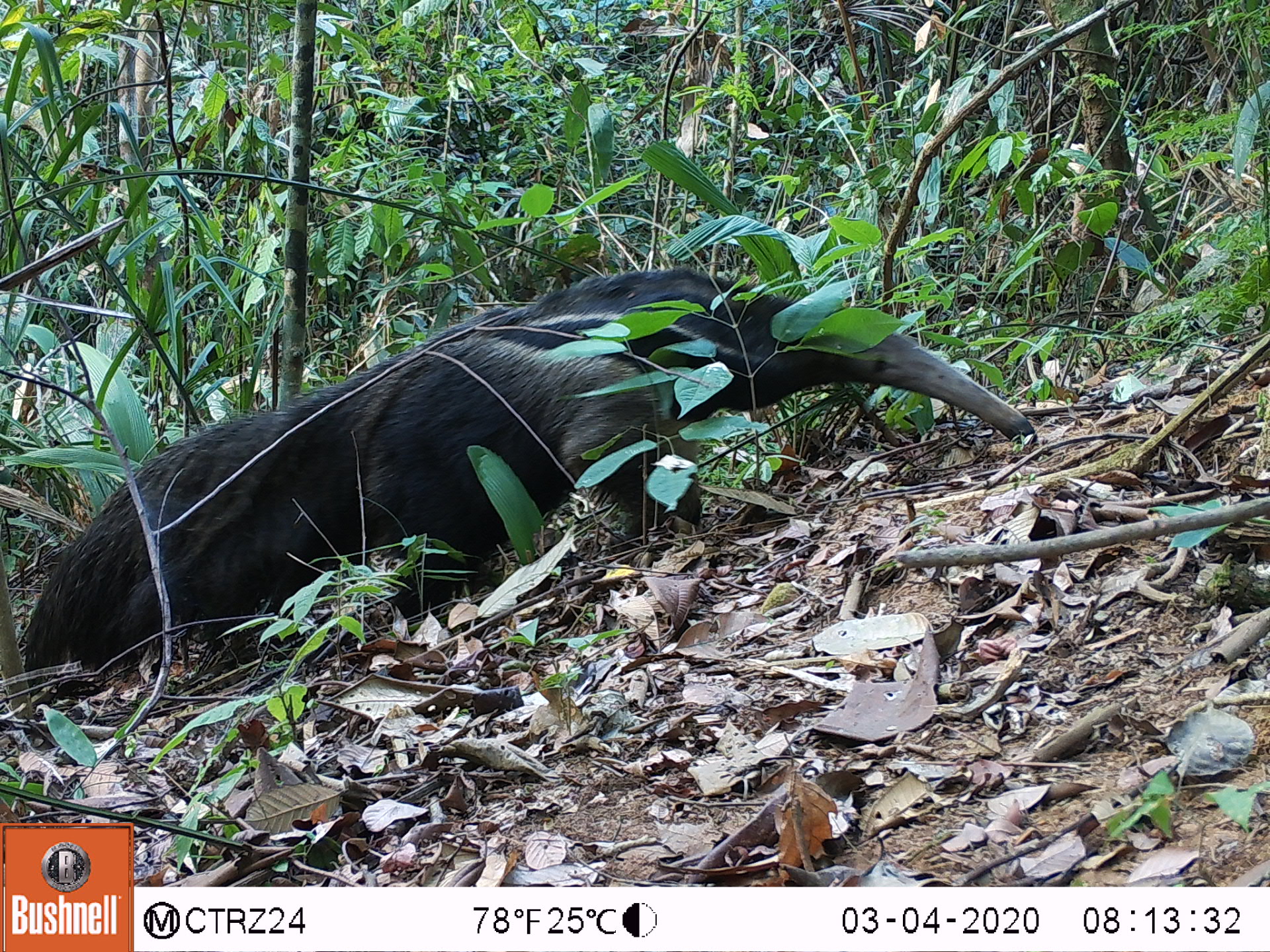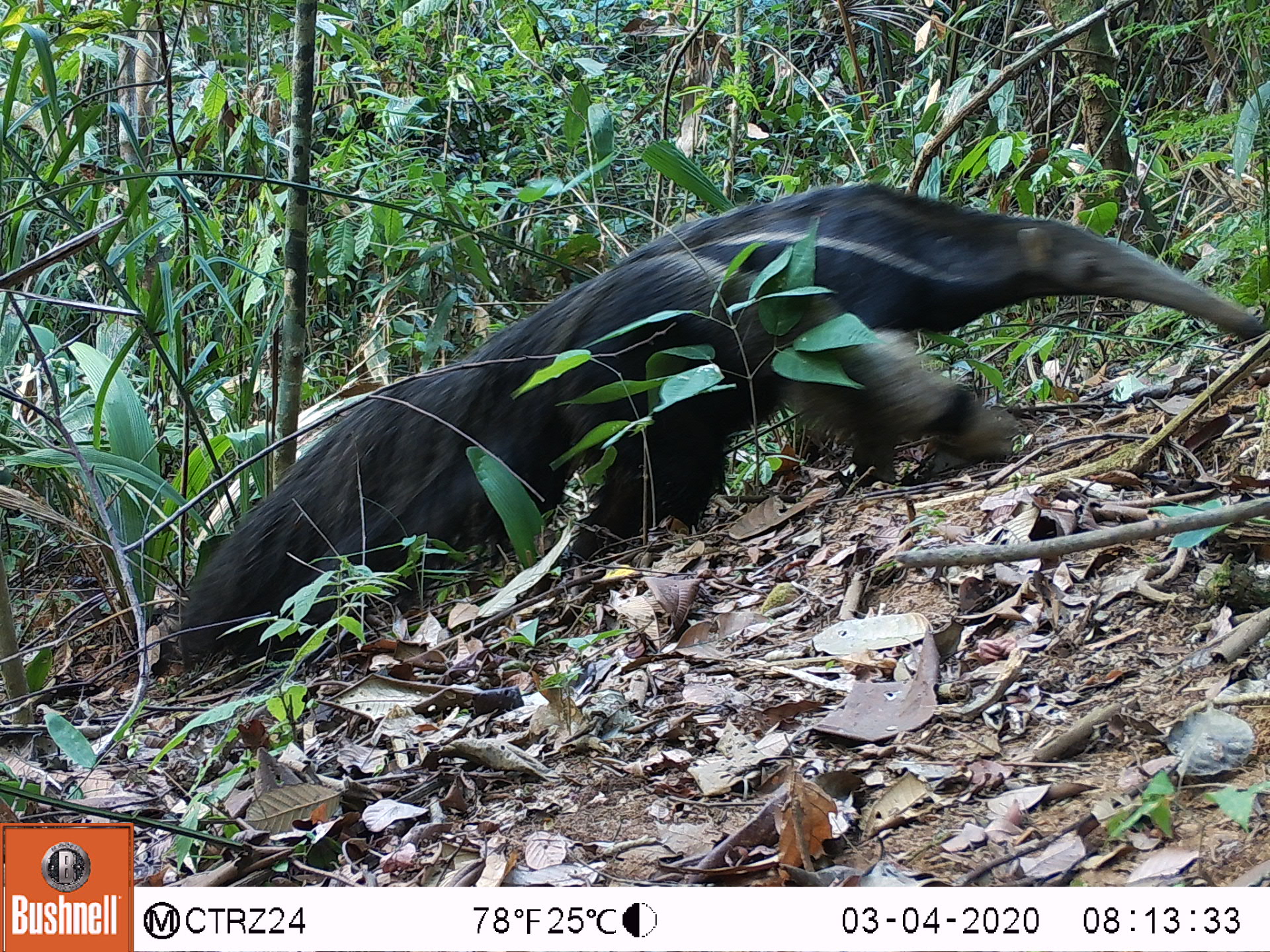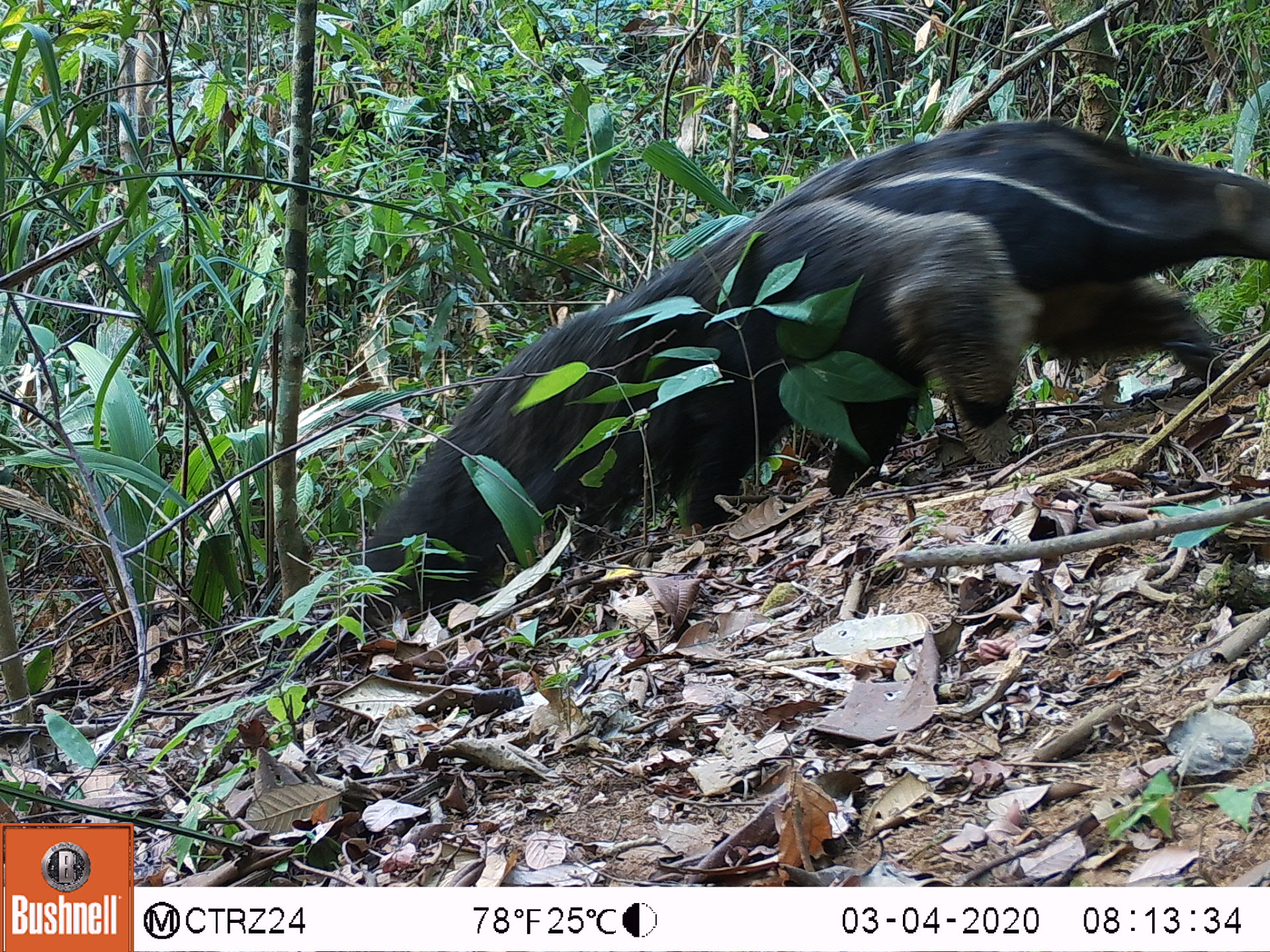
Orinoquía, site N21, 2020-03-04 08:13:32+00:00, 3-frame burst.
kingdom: Animalia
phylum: Chordata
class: Mammalia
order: Pilosa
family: Myrmecophagidae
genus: Myrmecophaga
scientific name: Myrmecophaga tridactyla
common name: giant anteater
Giant anteater (Myrmecophaga tridactyla).